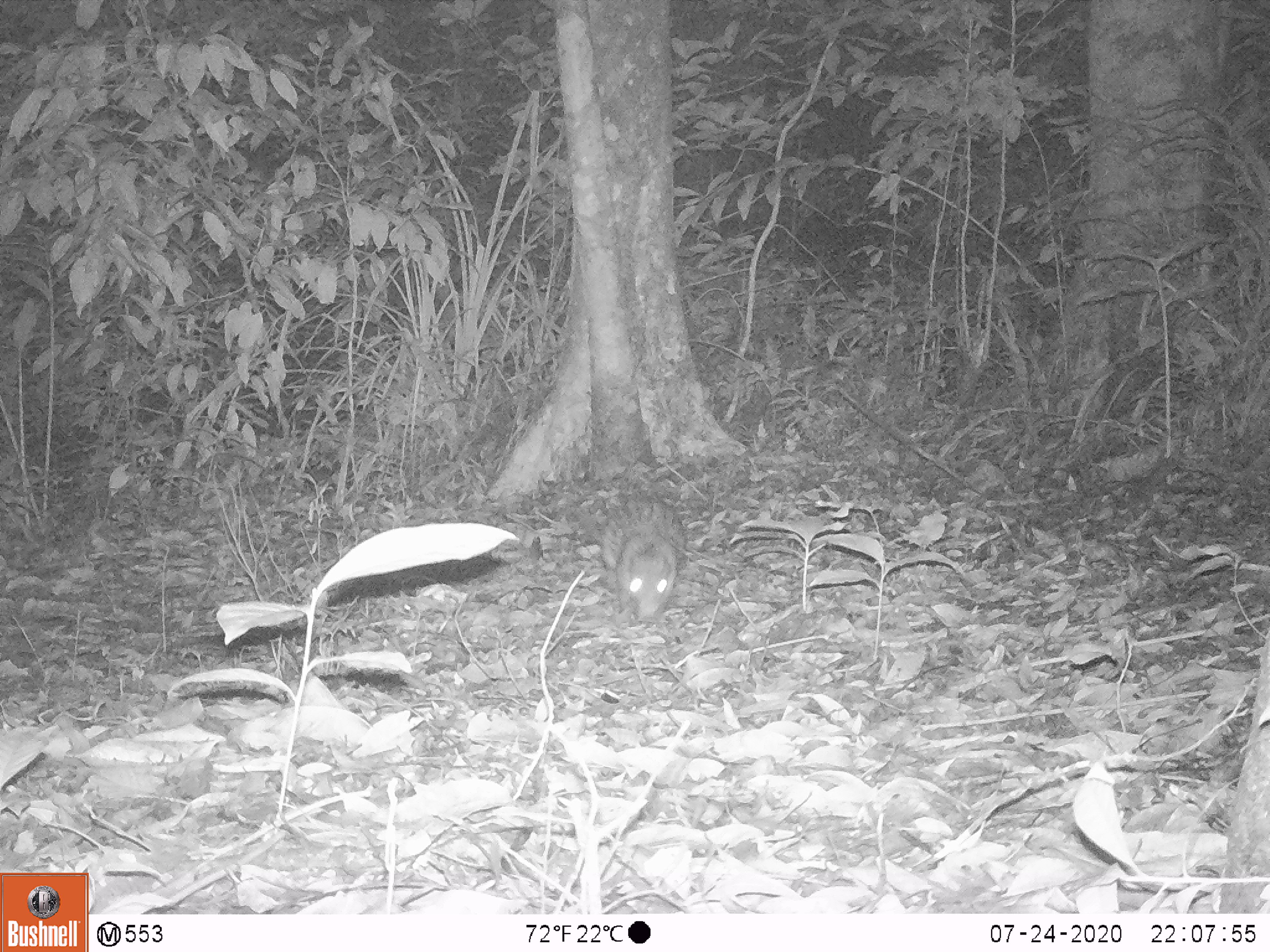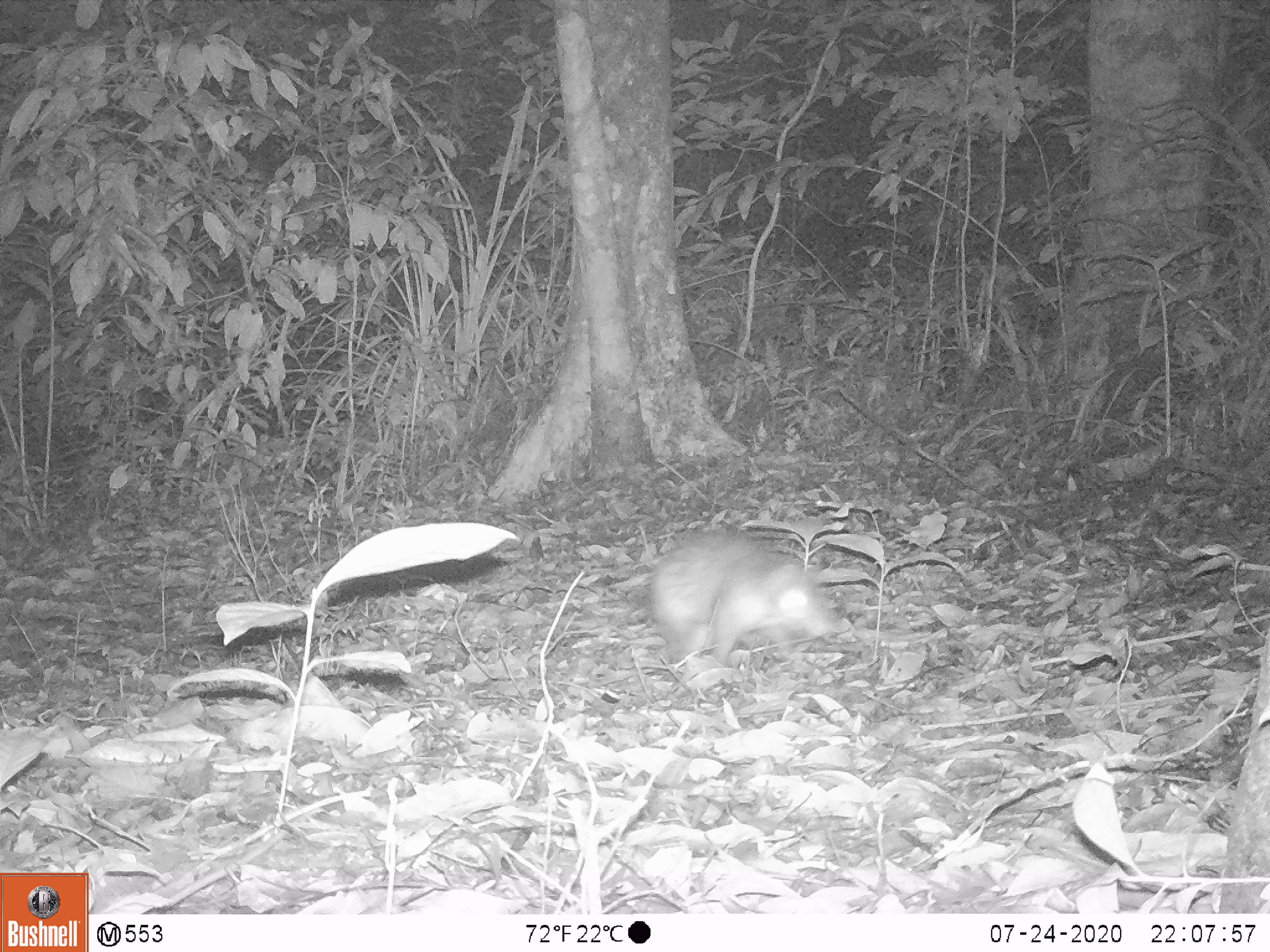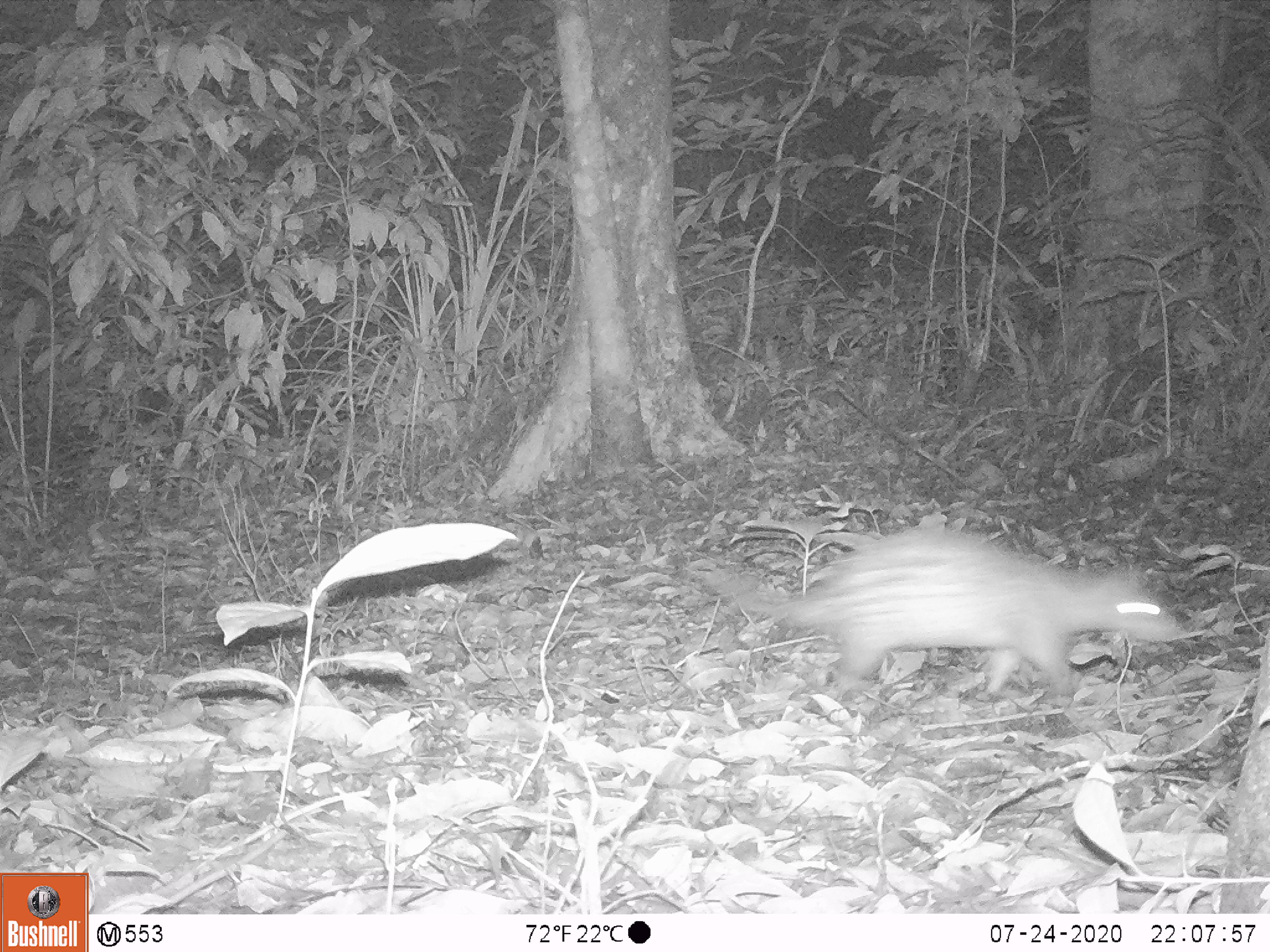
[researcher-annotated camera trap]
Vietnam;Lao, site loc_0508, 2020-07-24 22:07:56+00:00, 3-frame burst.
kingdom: Animalia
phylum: Chordata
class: Mammalia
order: Rodentia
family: Hystricidae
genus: Atherurus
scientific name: Atherurus macrourus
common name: asiatic brush-tailed porcupine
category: asiatic brush tailed porcupine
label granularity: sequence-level